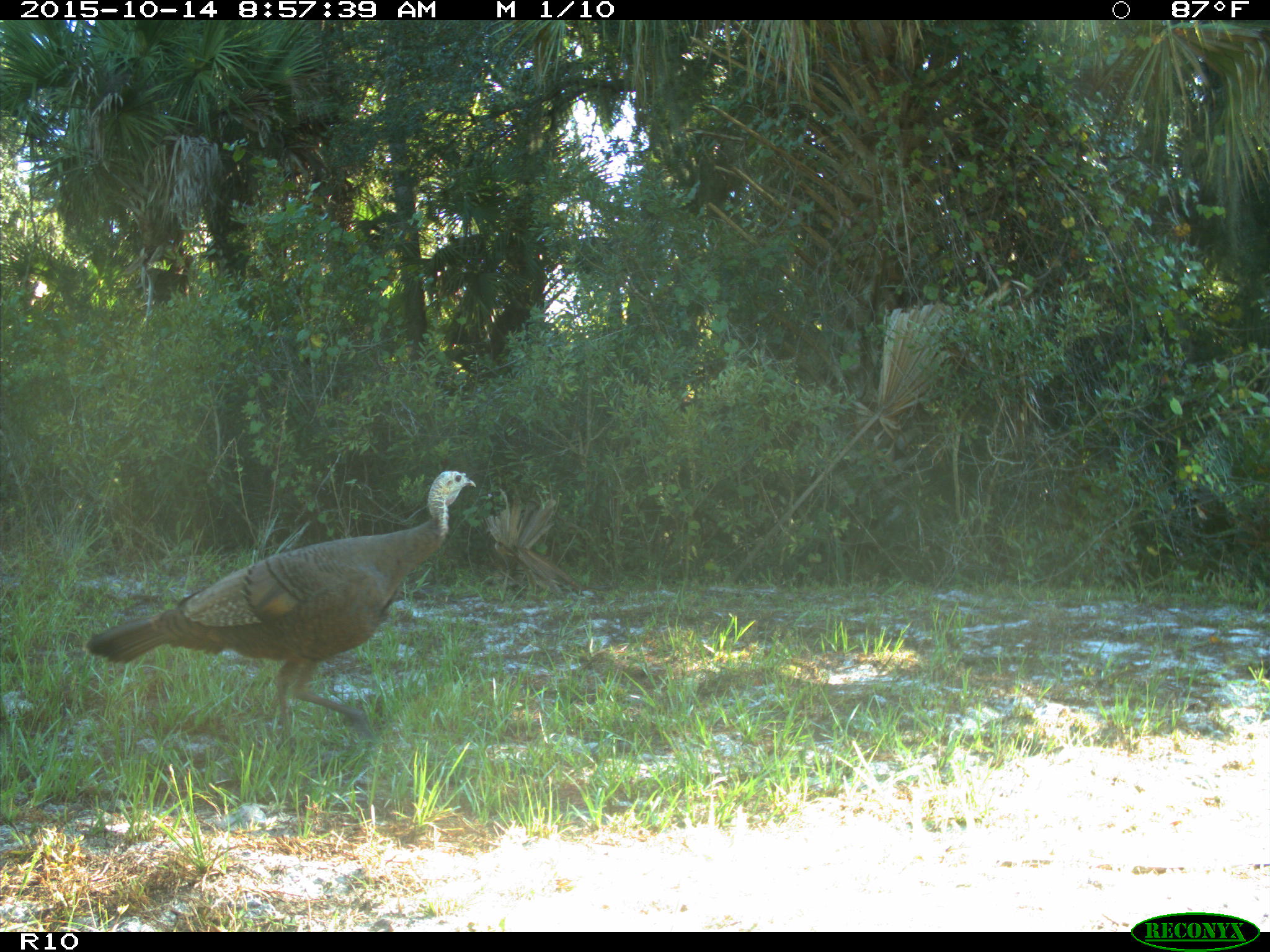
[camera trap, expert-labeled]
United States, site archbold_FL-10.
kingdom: Animalia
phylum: Chordata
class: Aves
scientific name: Aves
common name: birds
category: unidentified bird